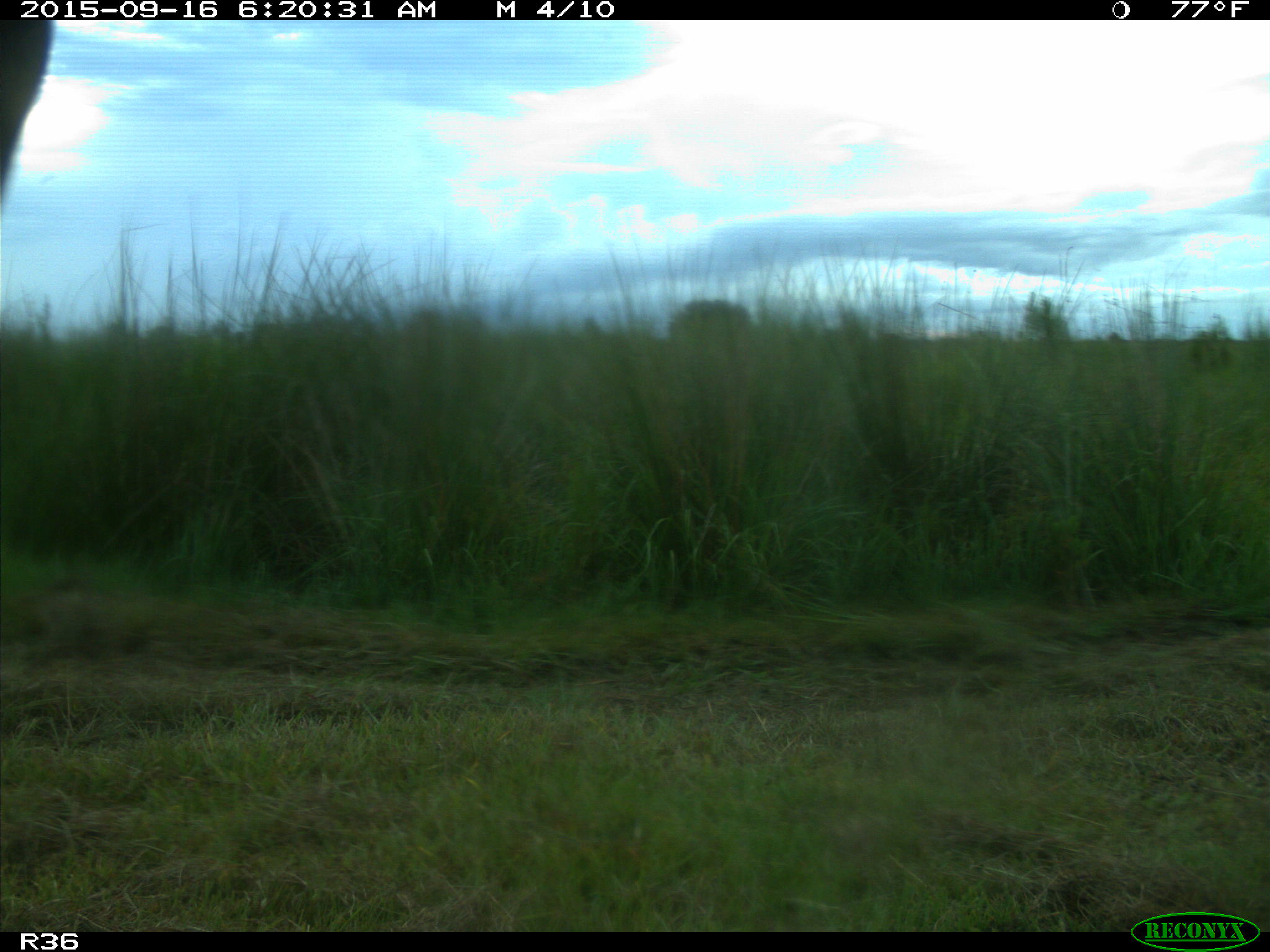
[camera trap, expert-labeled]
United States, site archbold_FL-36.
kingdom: Animalia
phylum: Chordata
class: Mammalia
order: Artiodactyla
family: Bovidae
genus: Bos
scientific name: Bos taurus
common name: domestic cow